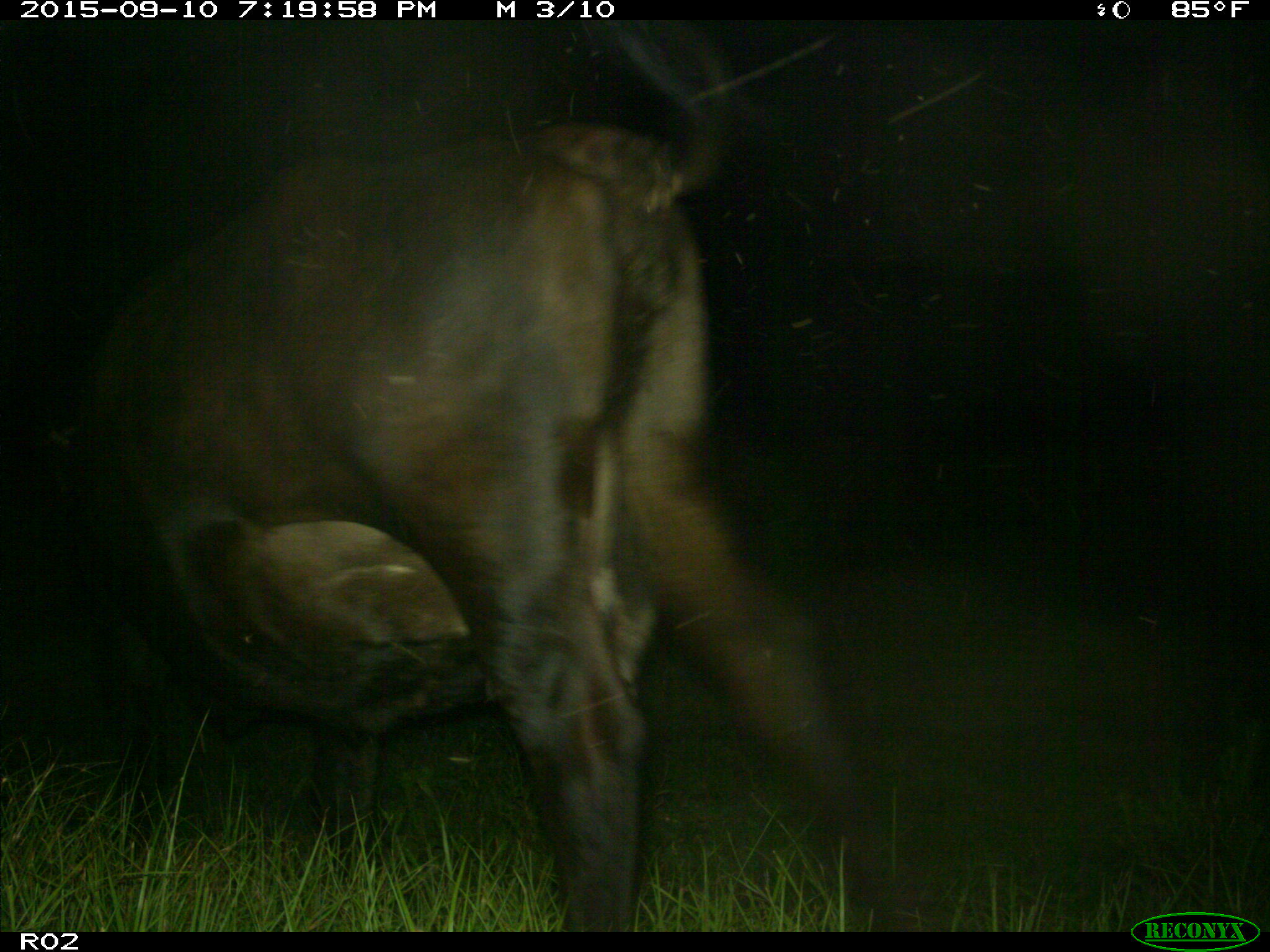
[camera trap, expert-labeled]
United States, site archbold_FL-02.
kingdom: Animalia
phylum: Chordata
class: Mammalia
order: Artiodactyla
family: Bovidae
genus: Bos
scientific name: Bos taurus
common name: domestic cow